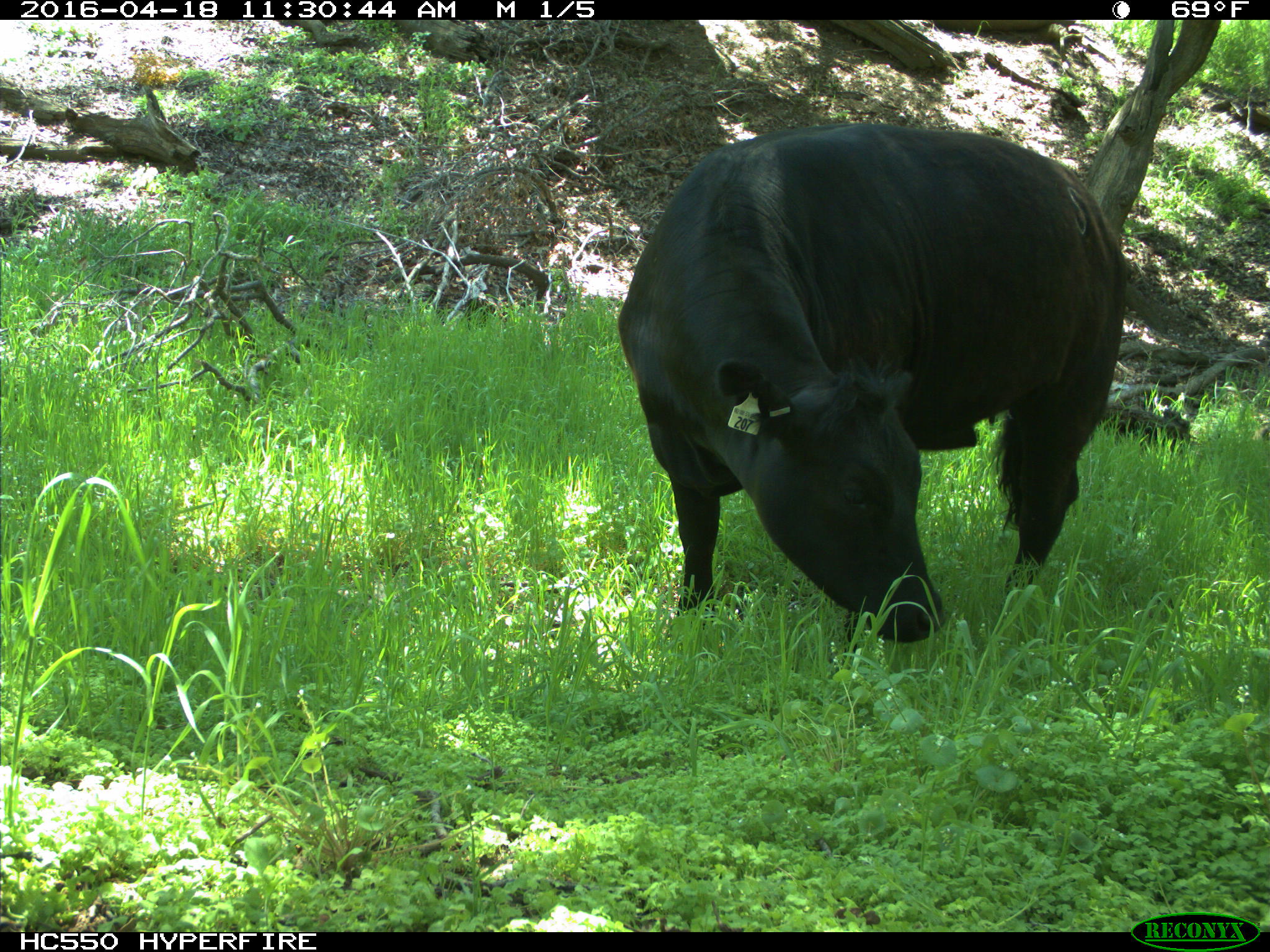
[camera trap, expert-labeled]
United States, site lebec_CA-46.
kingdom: Animalia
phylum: Chordata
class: Mammalia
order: Artiodactyla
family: Bovidae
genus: Bos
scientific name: Bos taurus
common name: domestic cow